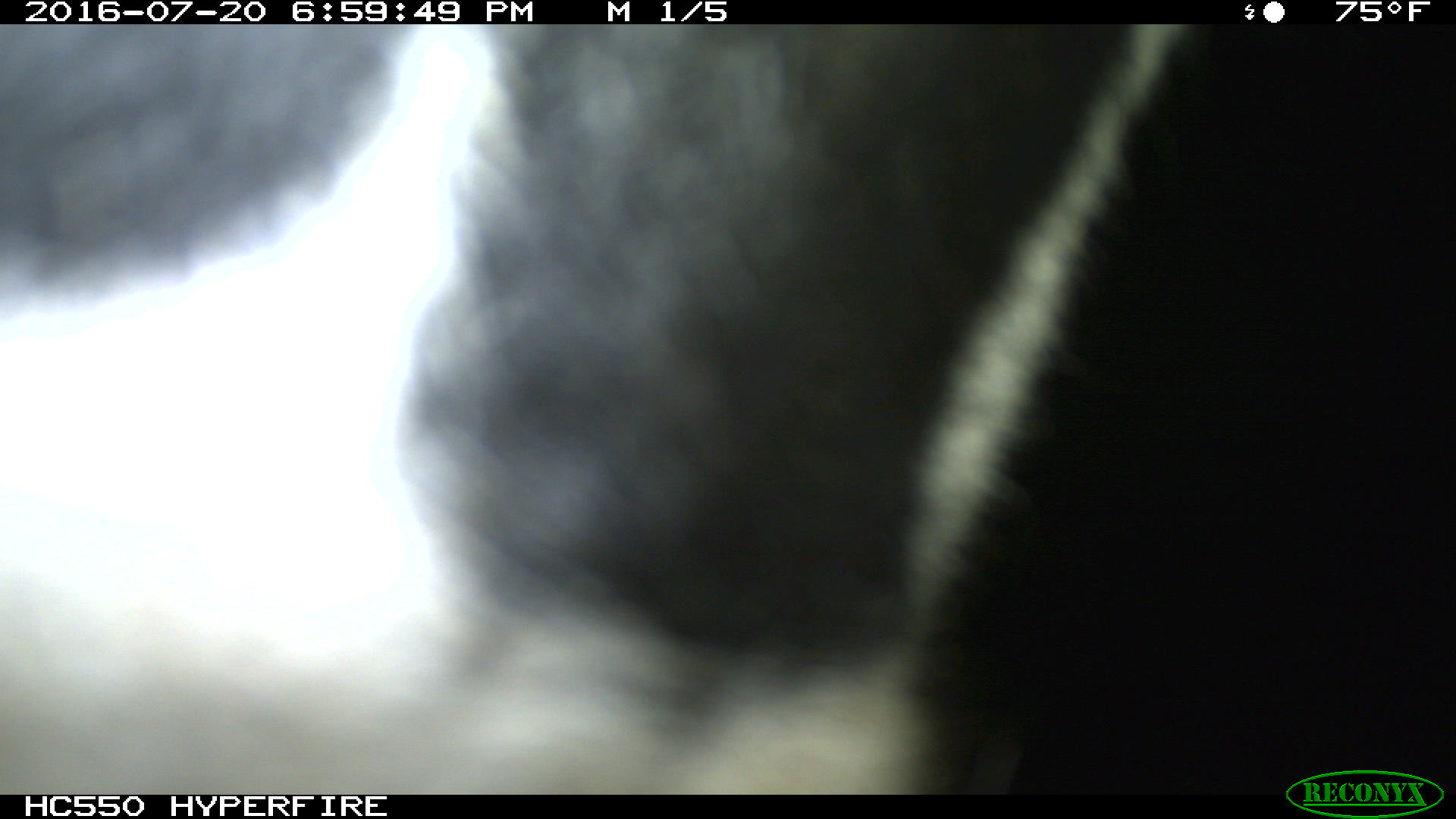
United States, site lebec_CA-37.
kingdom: Animalia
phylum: Chordata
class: Mammalia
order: Artiodactyla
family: Bovidae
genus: Bos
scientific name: Bos taurus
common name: domestic cow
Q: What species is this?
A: Bos taurus (domestic cow).